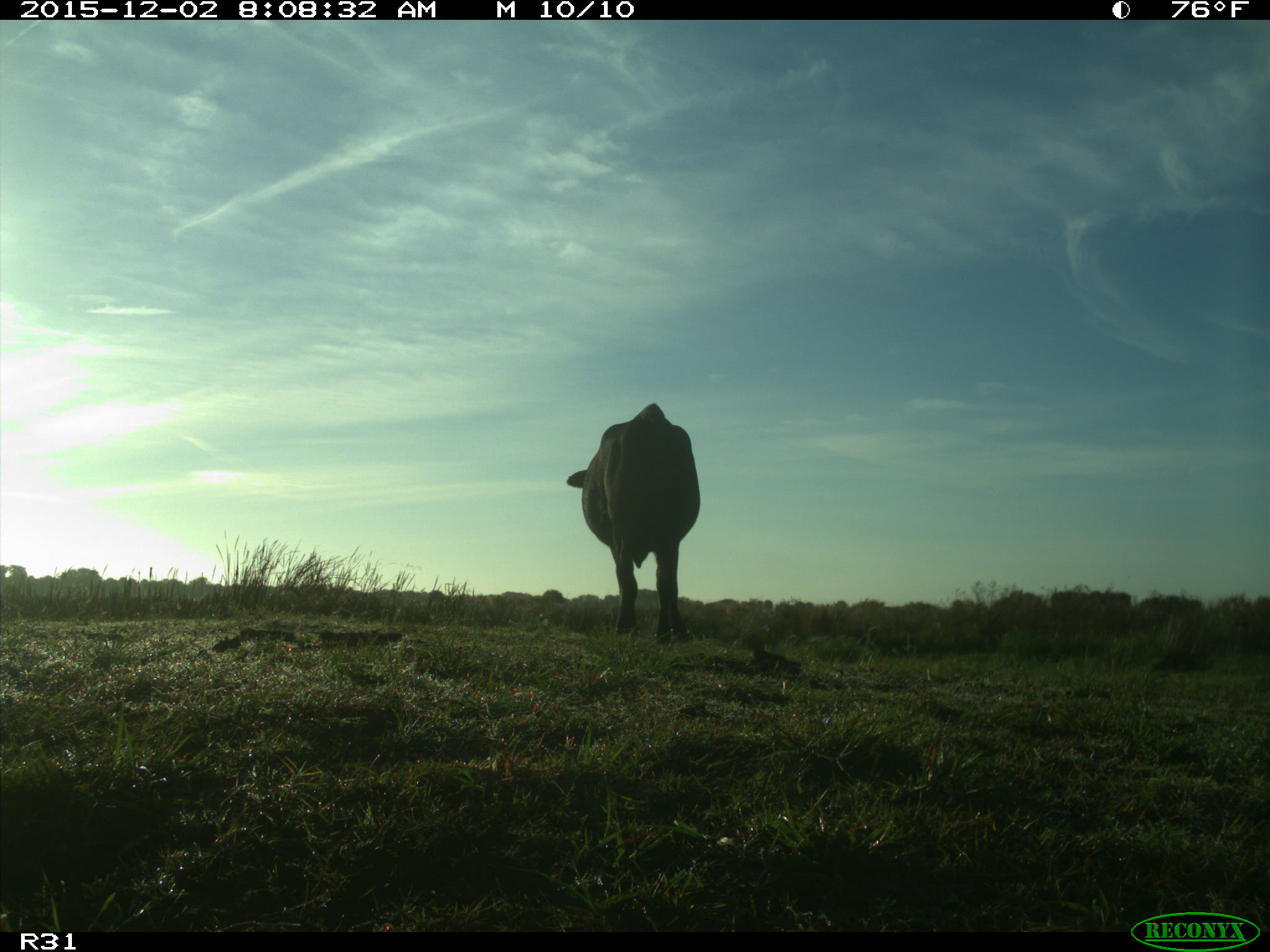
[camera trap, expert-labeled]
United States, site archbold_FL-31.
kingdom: Animalia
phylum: Chordata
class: Mammalia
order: Artiodactyla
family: Bovidae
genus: Bos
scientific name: Bos taurus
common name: domestic cow